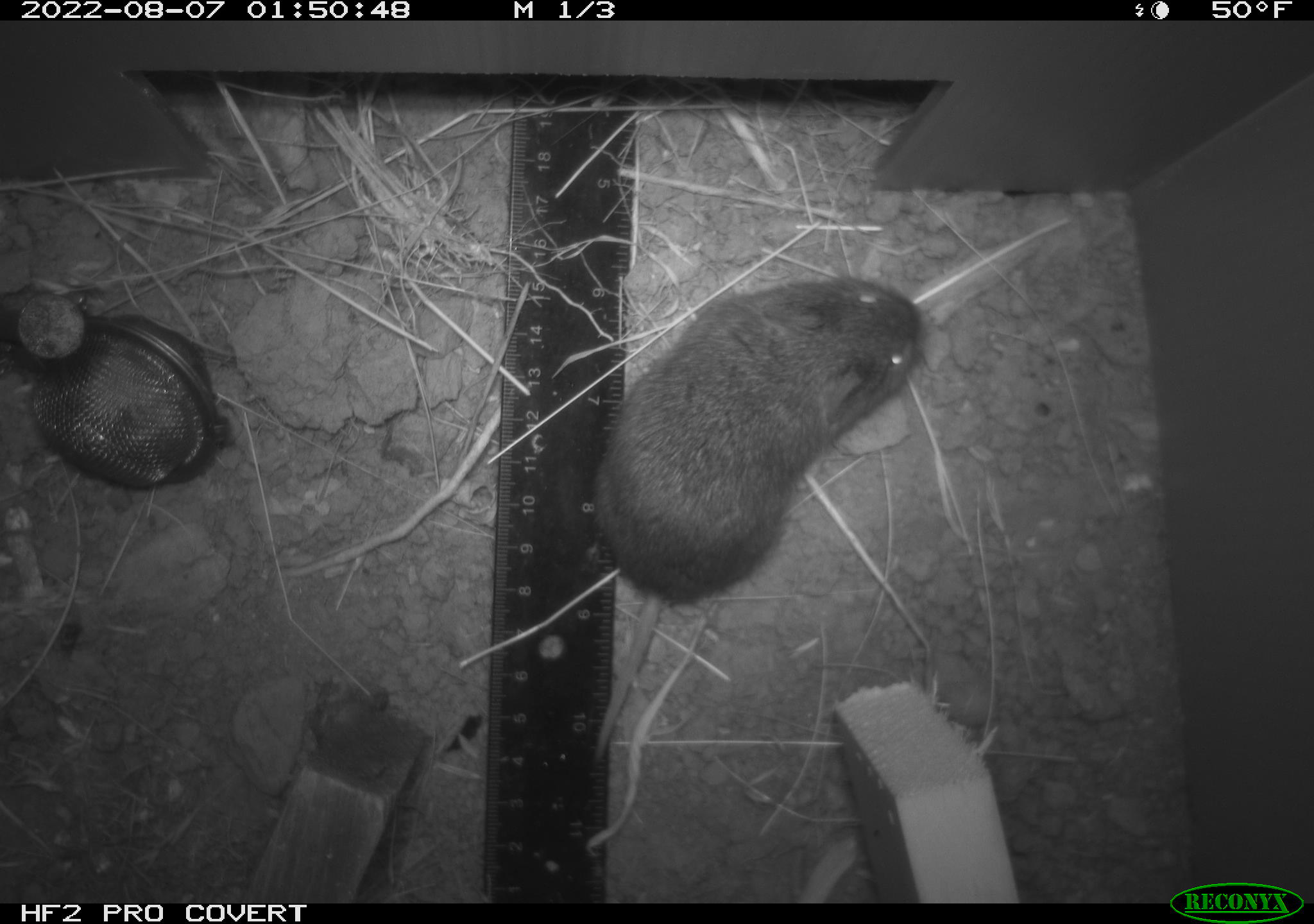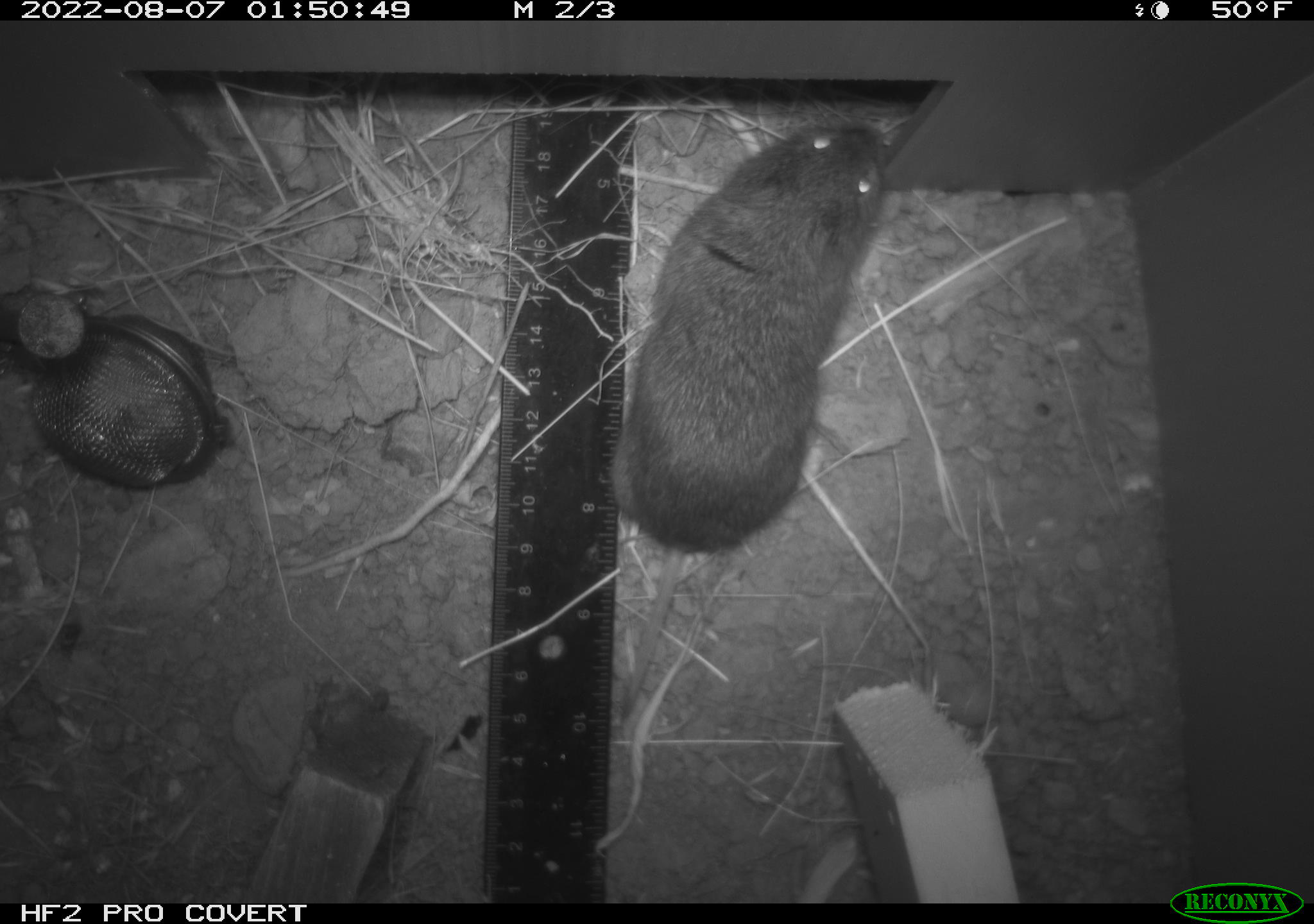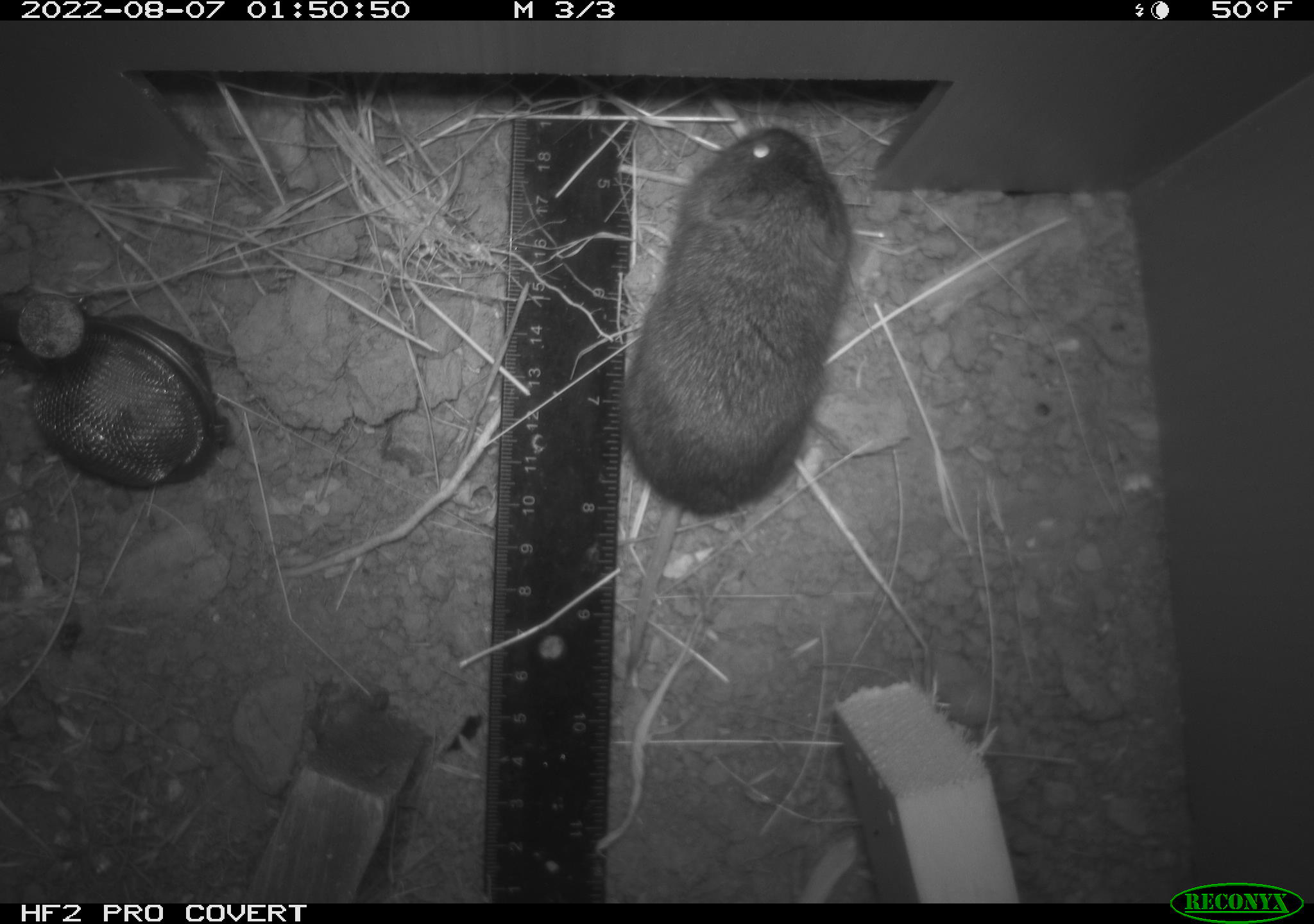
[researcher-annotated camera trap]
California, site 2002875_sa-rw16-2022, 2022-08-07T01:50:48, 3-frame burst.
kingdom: Animalia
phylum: Chordata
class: Mammalia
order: Rodentia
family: Cricetidae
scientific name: Arvicolinae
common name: voles, lemmings, and muskrats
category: arvicolinae subfamily